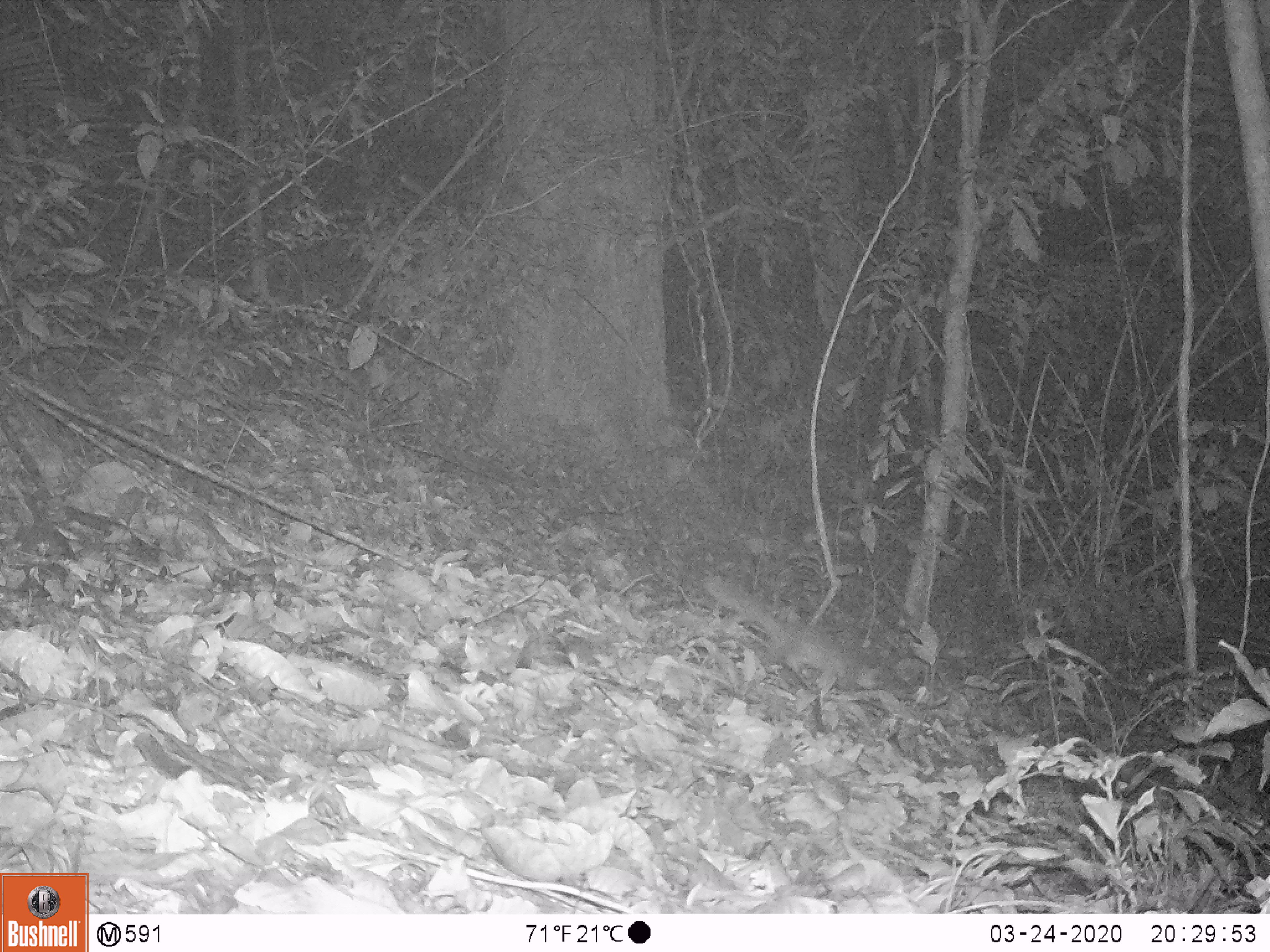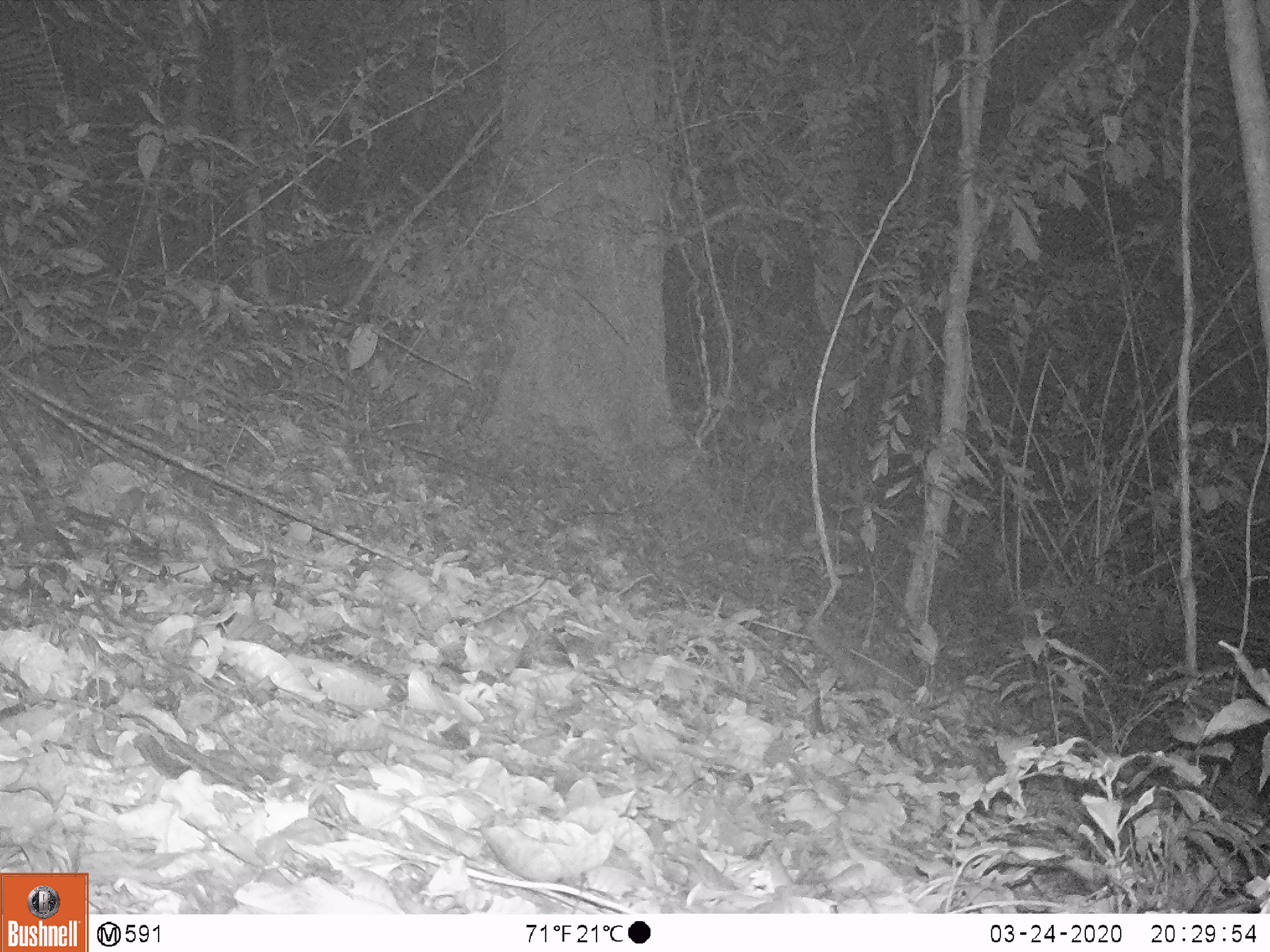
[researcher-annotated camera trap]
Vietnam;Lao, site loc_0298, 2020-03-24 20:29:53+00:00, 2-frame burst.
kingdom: Animalia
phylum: Chordata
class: Mammalia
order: Carnivora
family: Mustelidae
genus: Melogale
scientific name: Melogale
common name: ferret badger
Ferret badger (Melogale). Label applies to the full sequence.